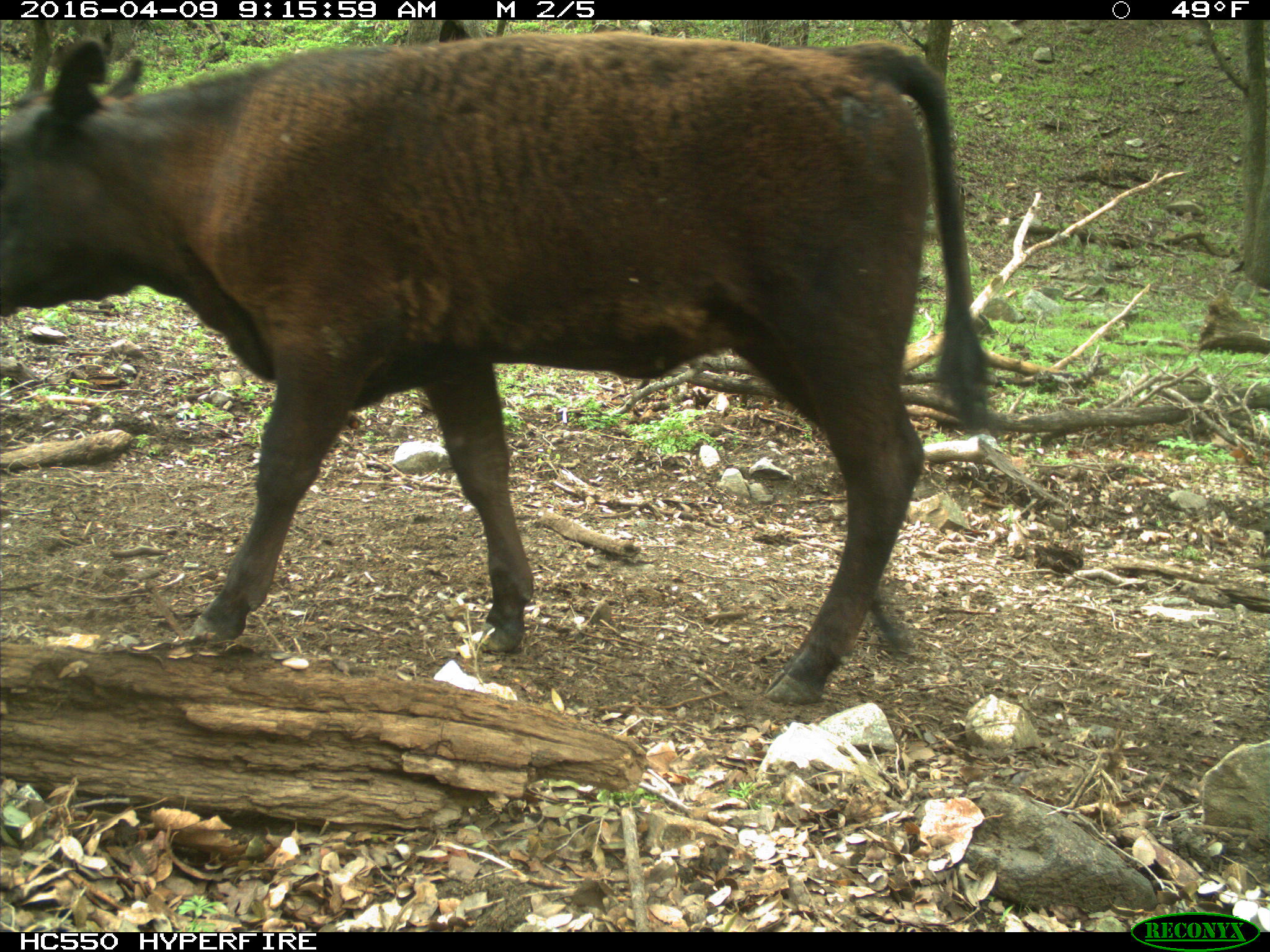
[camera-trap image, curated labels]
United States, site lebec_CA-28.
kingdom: Animalia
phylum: Chordata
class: Mammalia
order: Artiodactyla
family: Bovidae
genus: Bos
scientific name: Bos taurus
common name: domestic cow